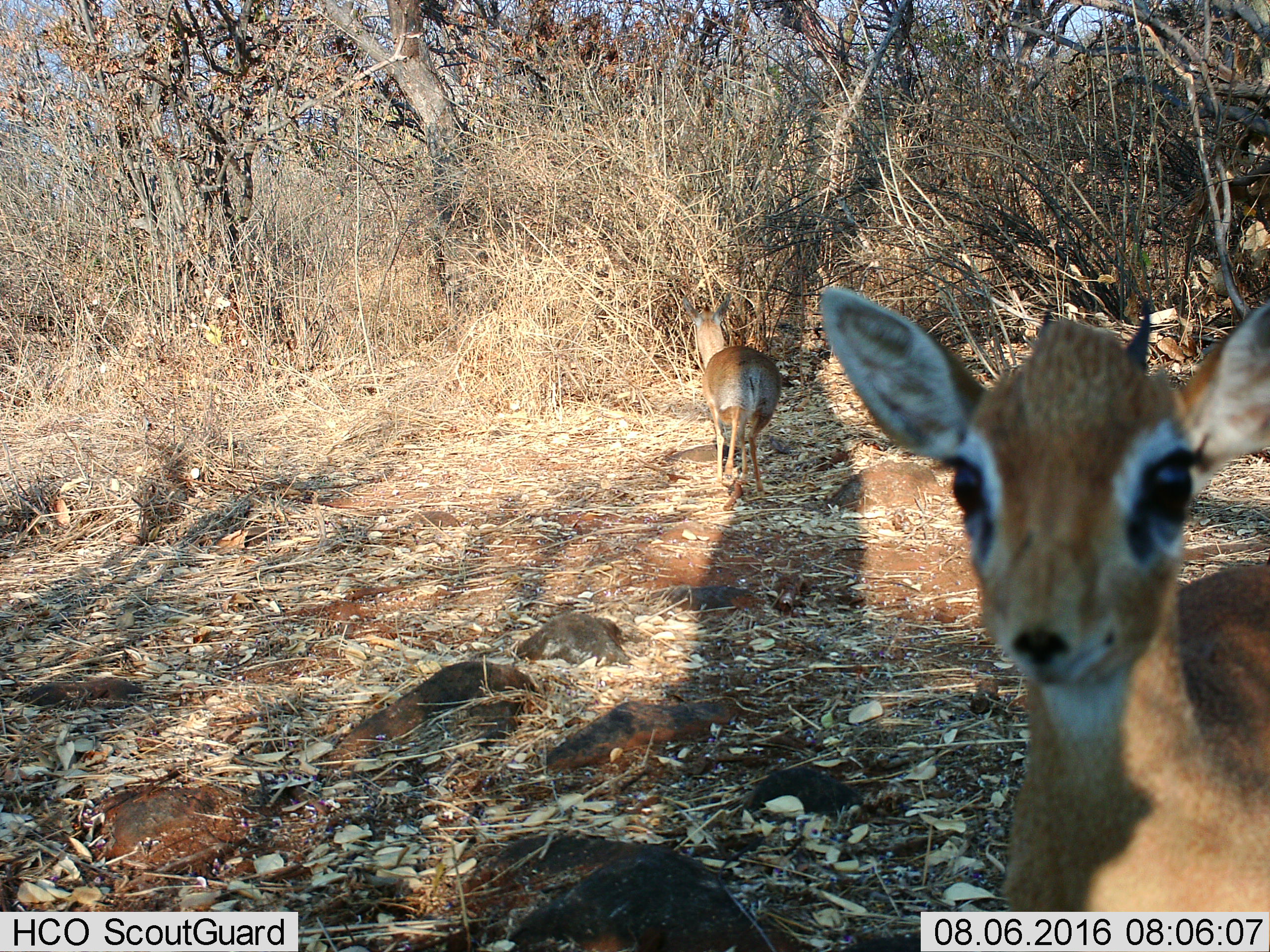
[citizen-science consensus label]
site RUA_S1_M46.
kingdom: Animalia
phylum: Chordata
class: Mammalia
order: Artiodactyla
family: Bovidae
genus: Madoqua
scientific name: Madoqua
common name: dik-dik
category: dikdik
Dikdik (dik-dik) (Madoqua), count 2. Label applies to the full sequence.